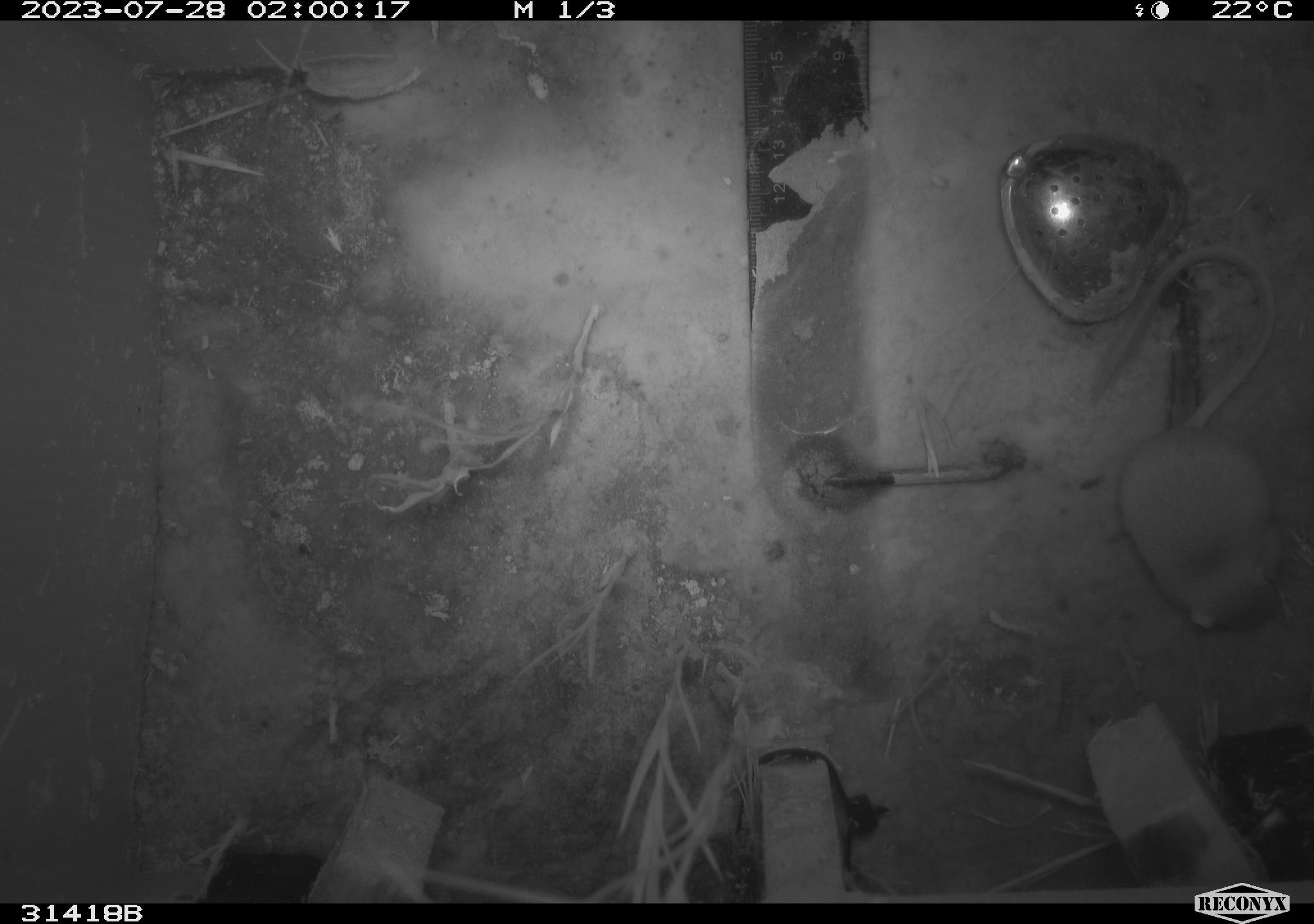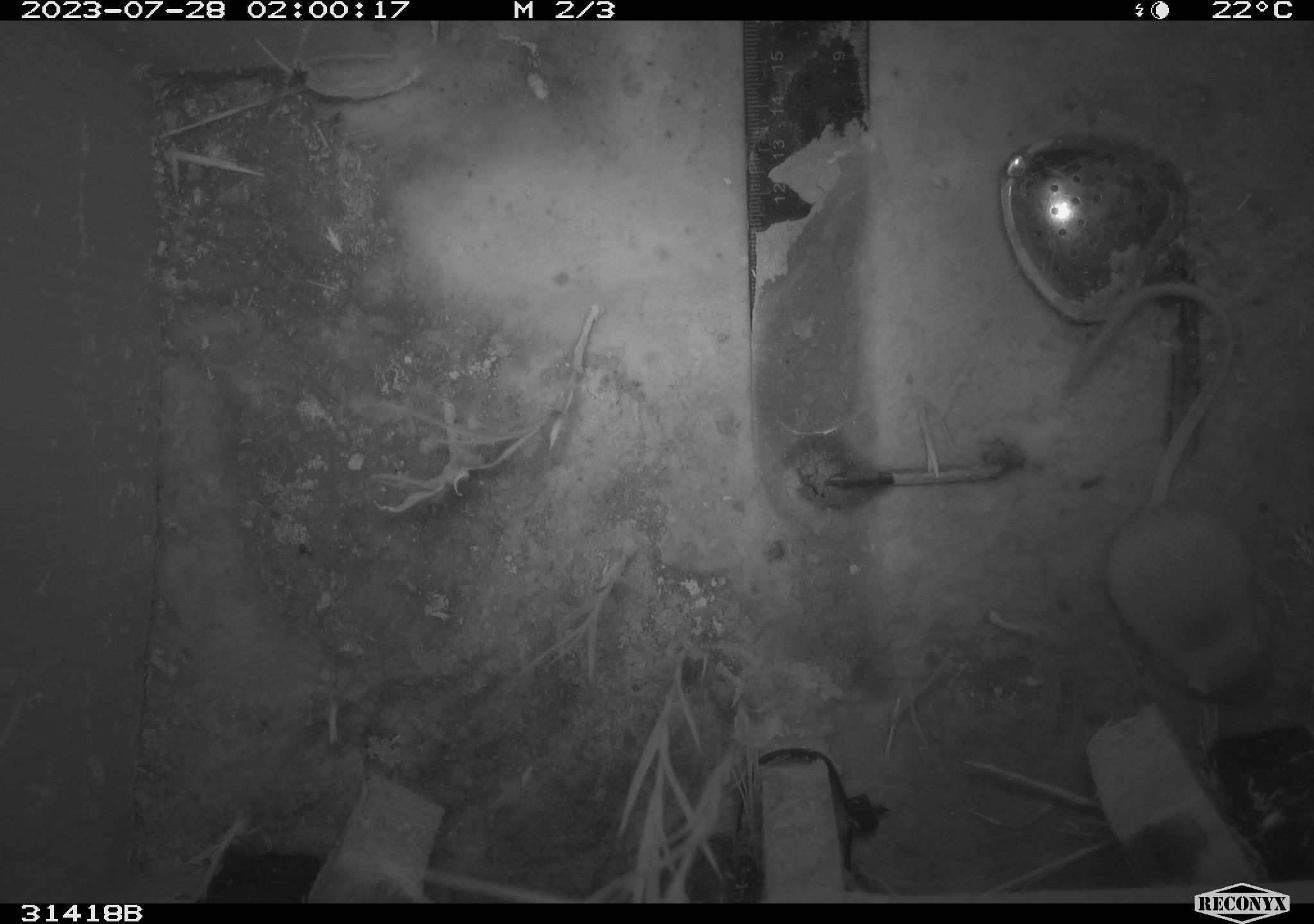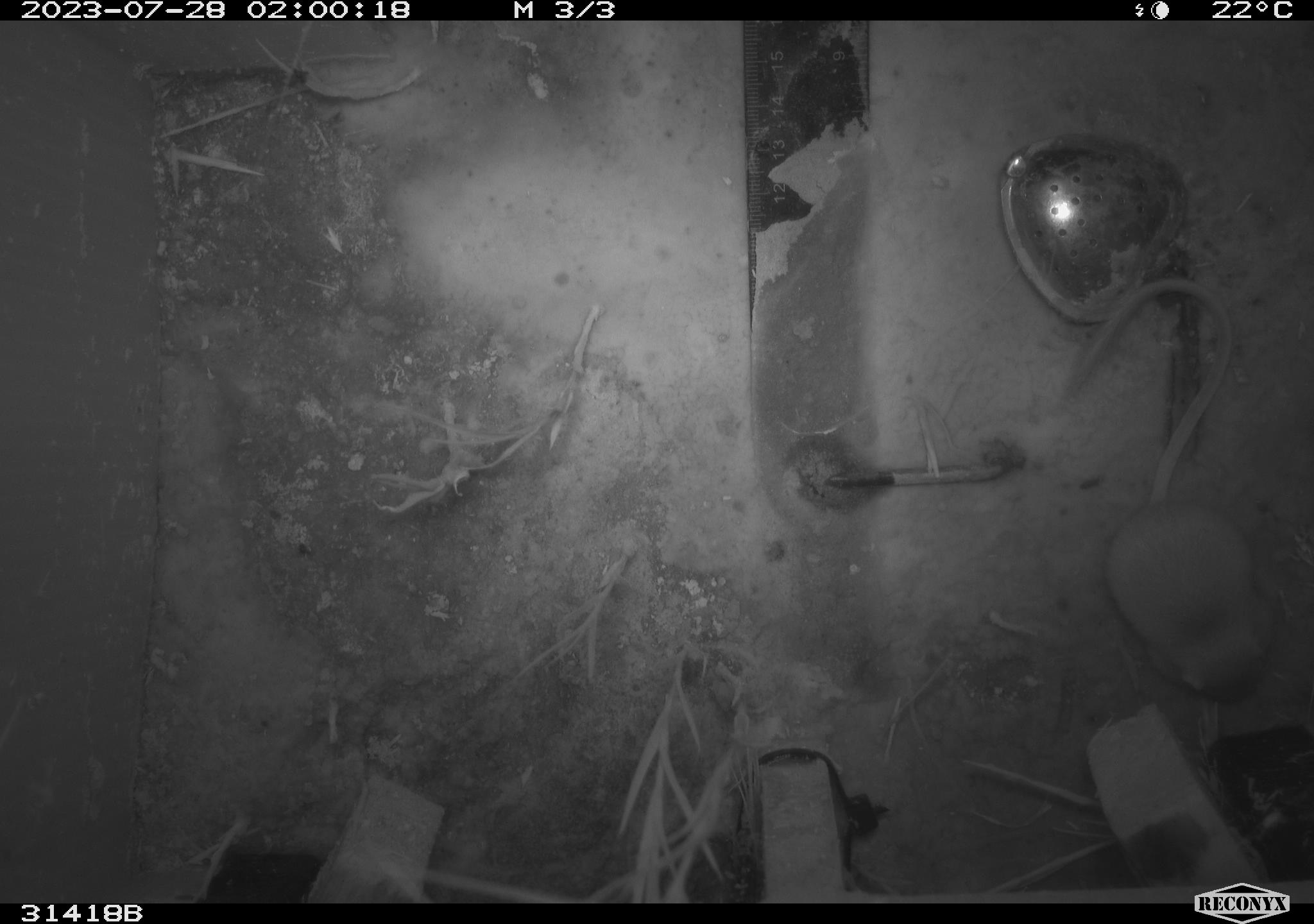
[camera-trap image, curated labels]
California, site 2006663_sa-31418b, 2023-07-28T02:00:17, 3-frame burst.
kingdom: Animalia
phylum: Chordata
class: Mammalia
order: Rodentia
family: Heteromyidae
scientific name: Heteromyidae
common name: kangaroo rats and pocket mice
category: heteromyidae family